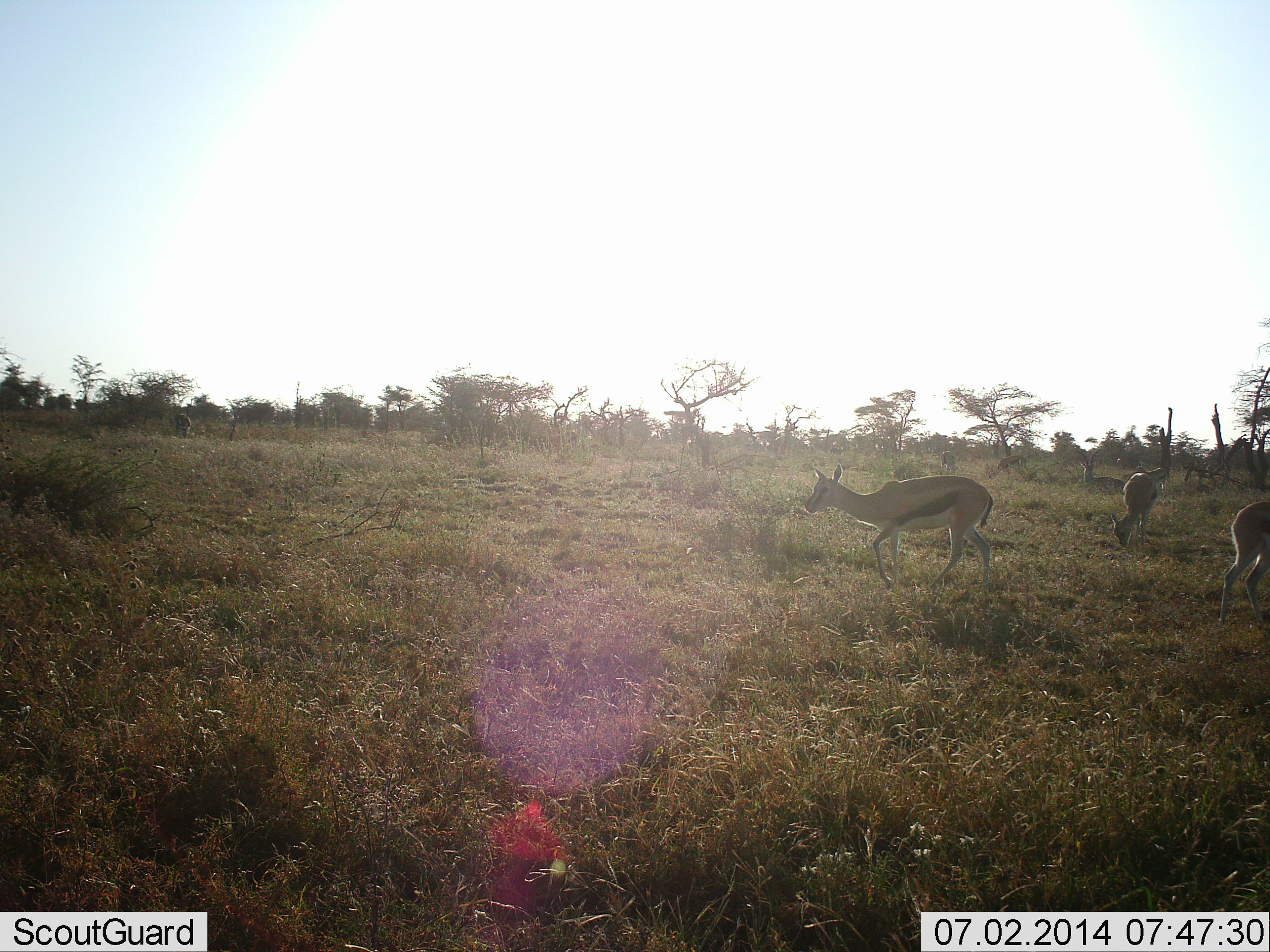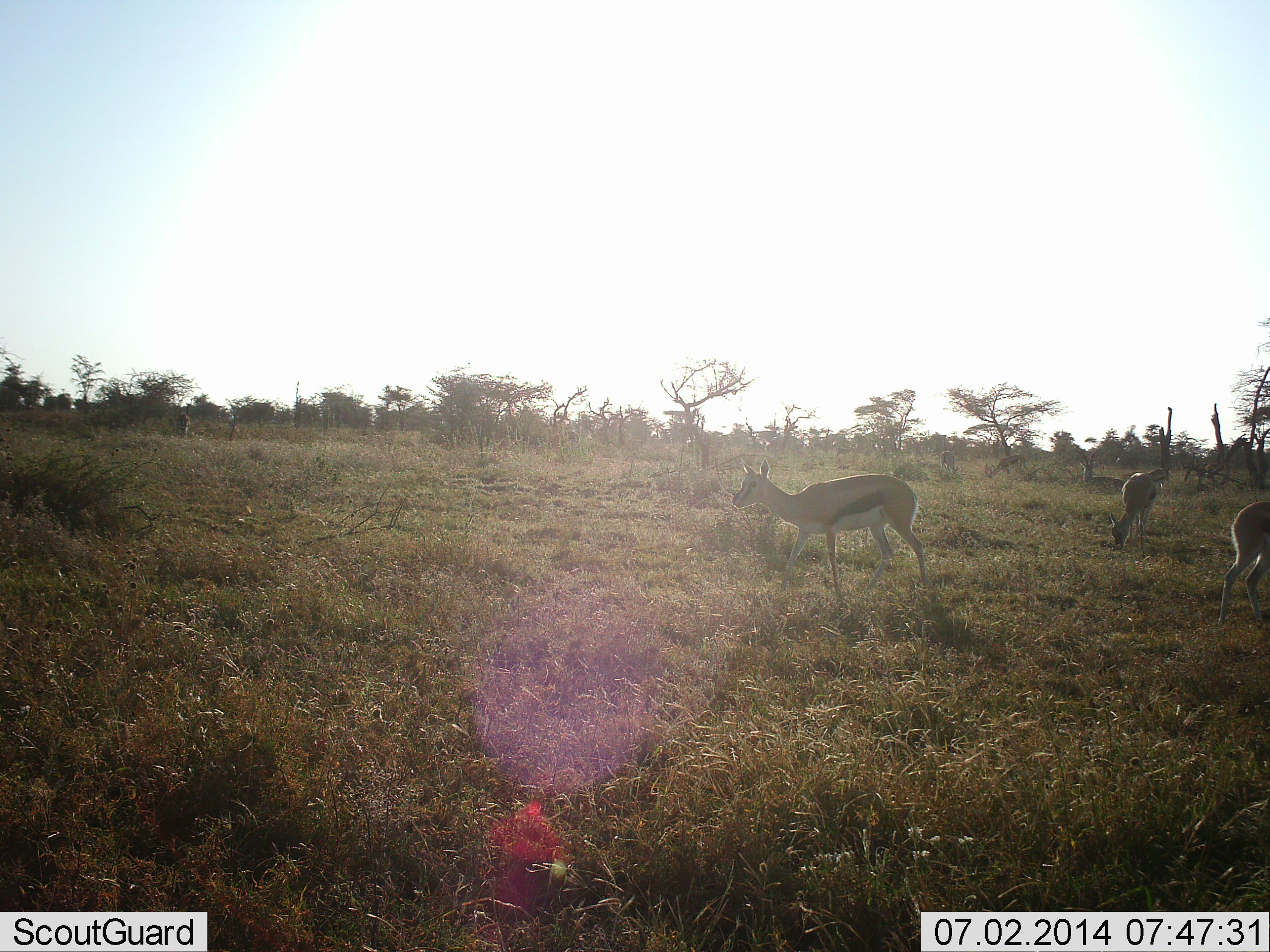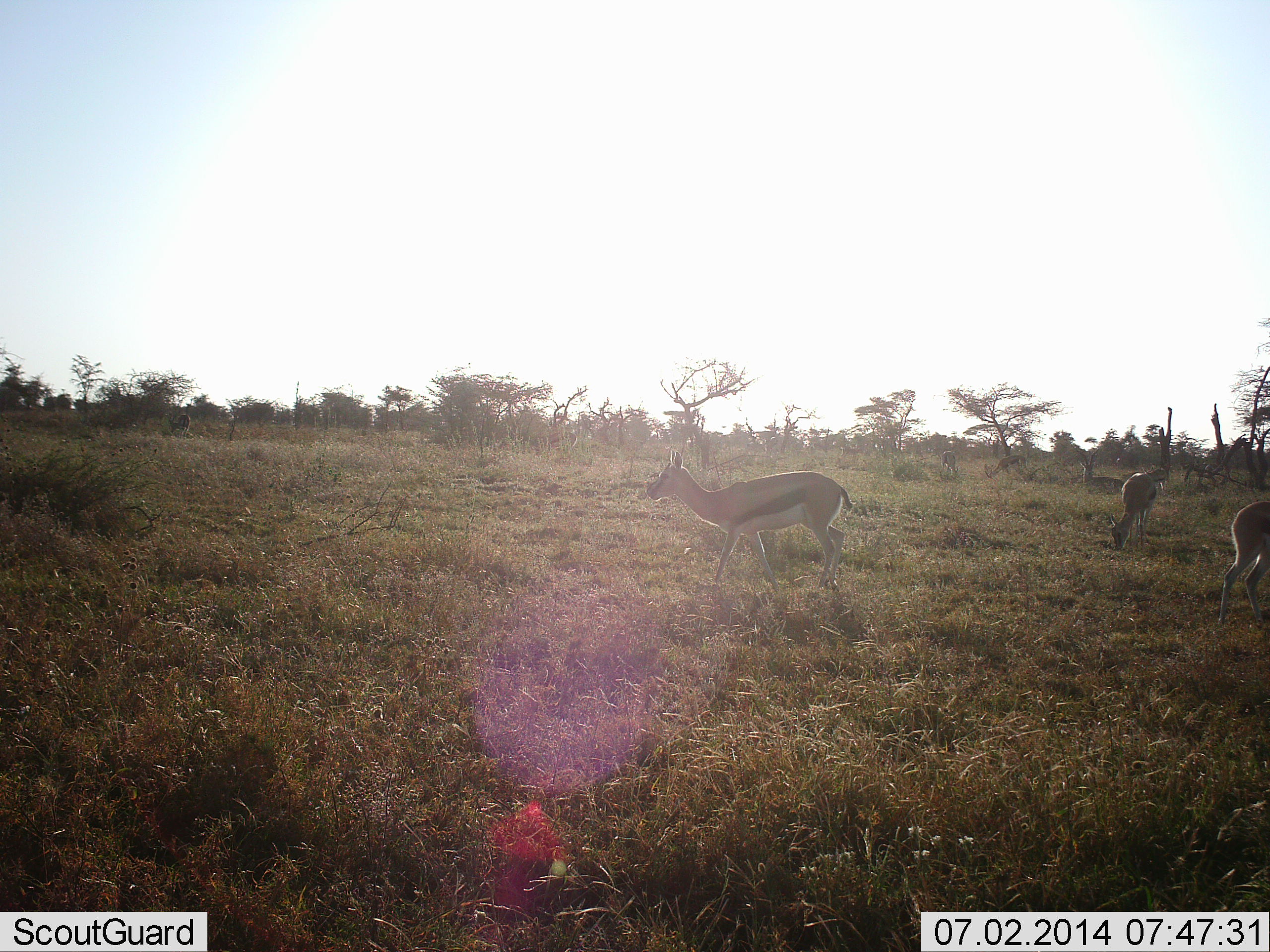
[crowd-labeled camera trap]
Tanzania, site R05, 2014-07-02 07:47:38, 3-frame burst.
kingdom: Animalia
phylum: Chordata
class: Mammalia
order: Artiodactyla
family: Bovidae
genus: Eudorcas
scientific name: Eudorcas thomsonii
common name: thomson's gazelle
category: gazellethomsons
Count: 3.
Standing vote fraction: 40%.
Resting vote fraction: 0%.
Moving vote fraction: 100%.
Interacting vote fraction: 0%.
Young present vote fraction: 0%.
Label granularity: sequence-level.